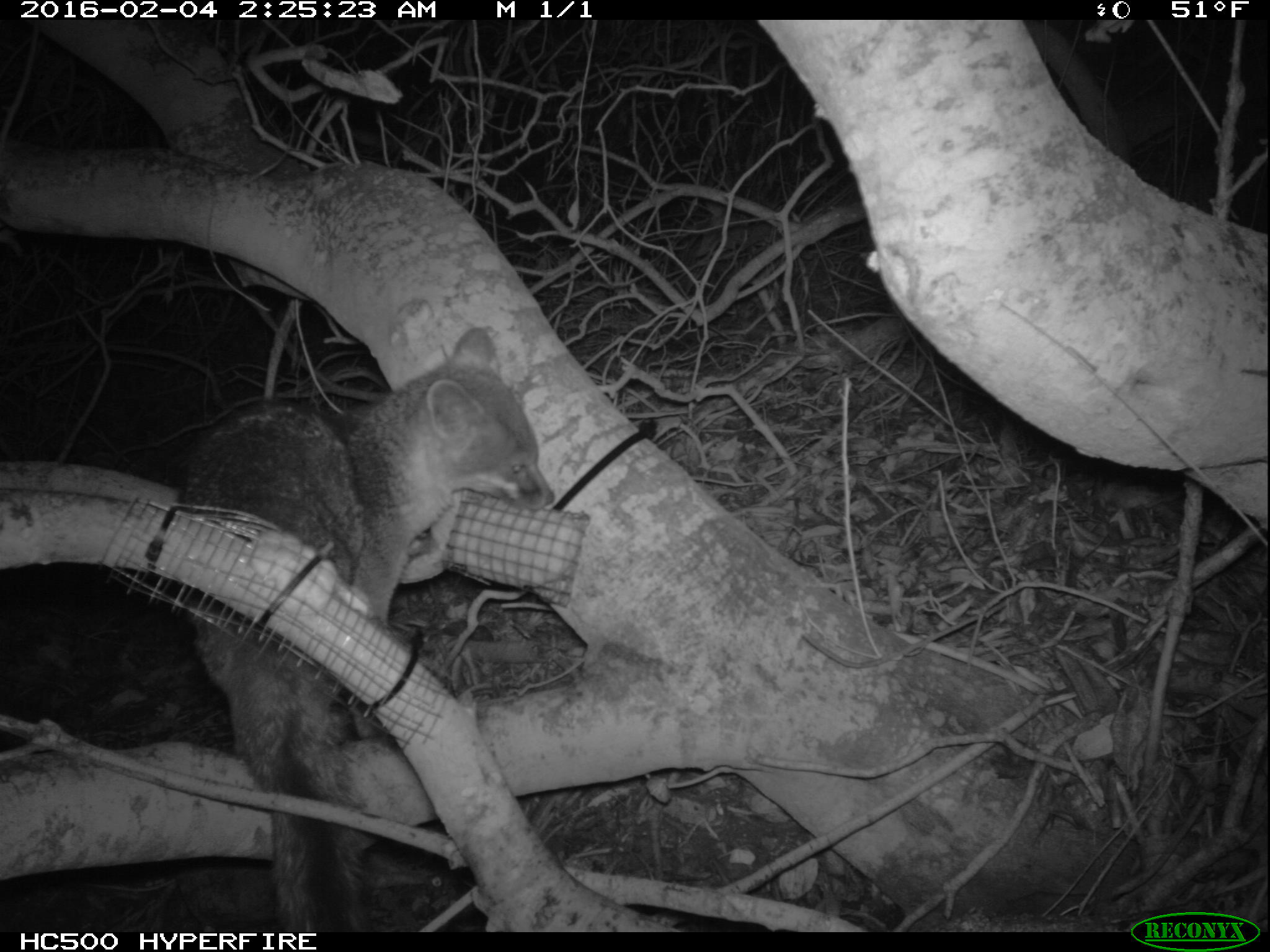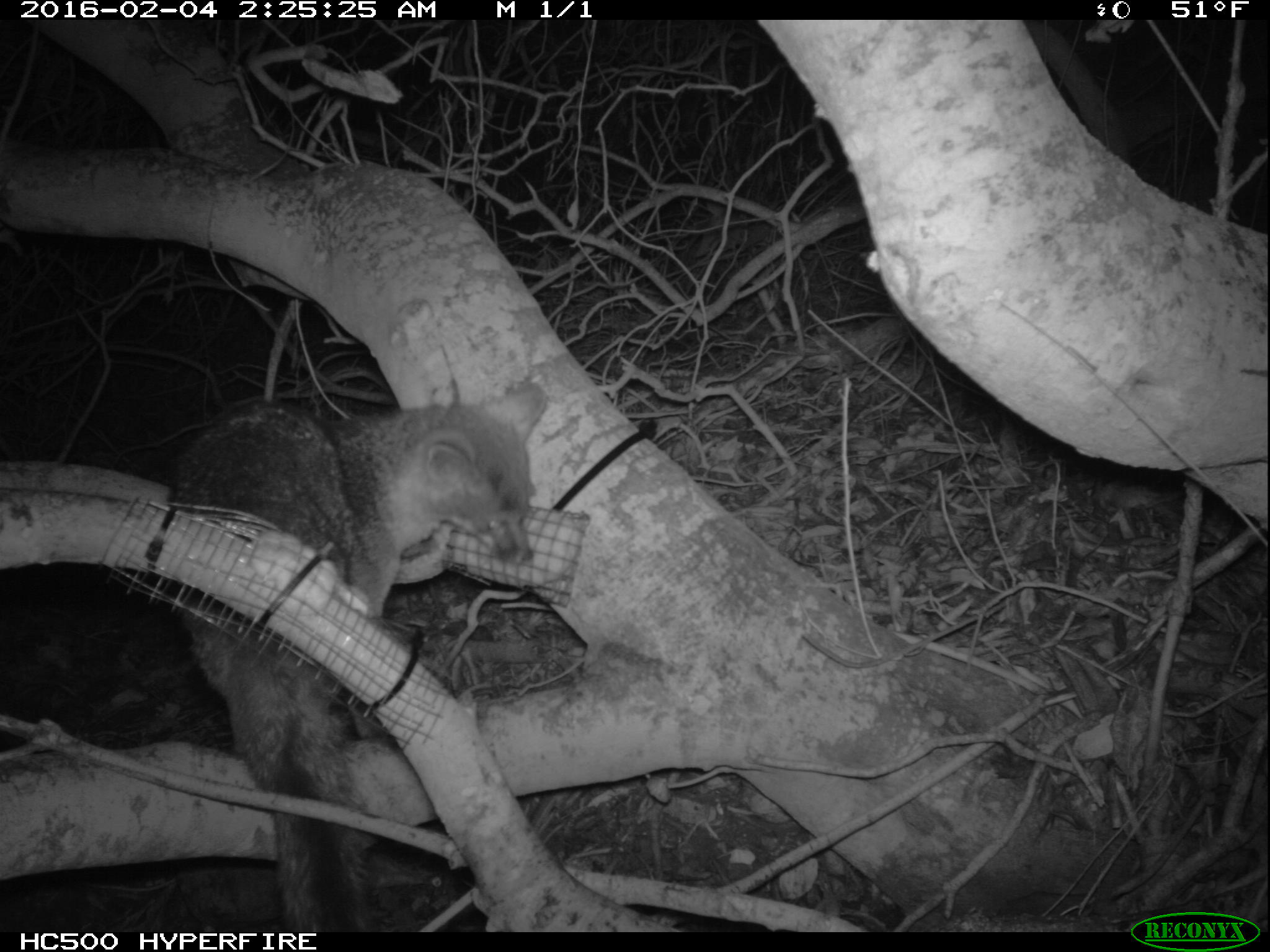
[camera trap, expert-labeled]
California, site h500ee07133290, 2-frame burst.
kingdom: Animalia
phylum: Chordata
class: Mammalia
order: Carnivora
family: Canidae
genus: Urocyon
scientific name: Urocyon littoralis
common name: island fox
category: fox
Fox (island fox) (Urocyon littoralis).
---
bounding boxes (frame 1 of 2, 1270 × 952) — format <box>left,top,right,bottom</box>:
fox: <box>177,328,553,932</box>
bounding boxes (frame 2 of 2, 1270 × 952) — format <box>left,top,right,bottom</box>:
fox: <box>165,381,549,932</box>